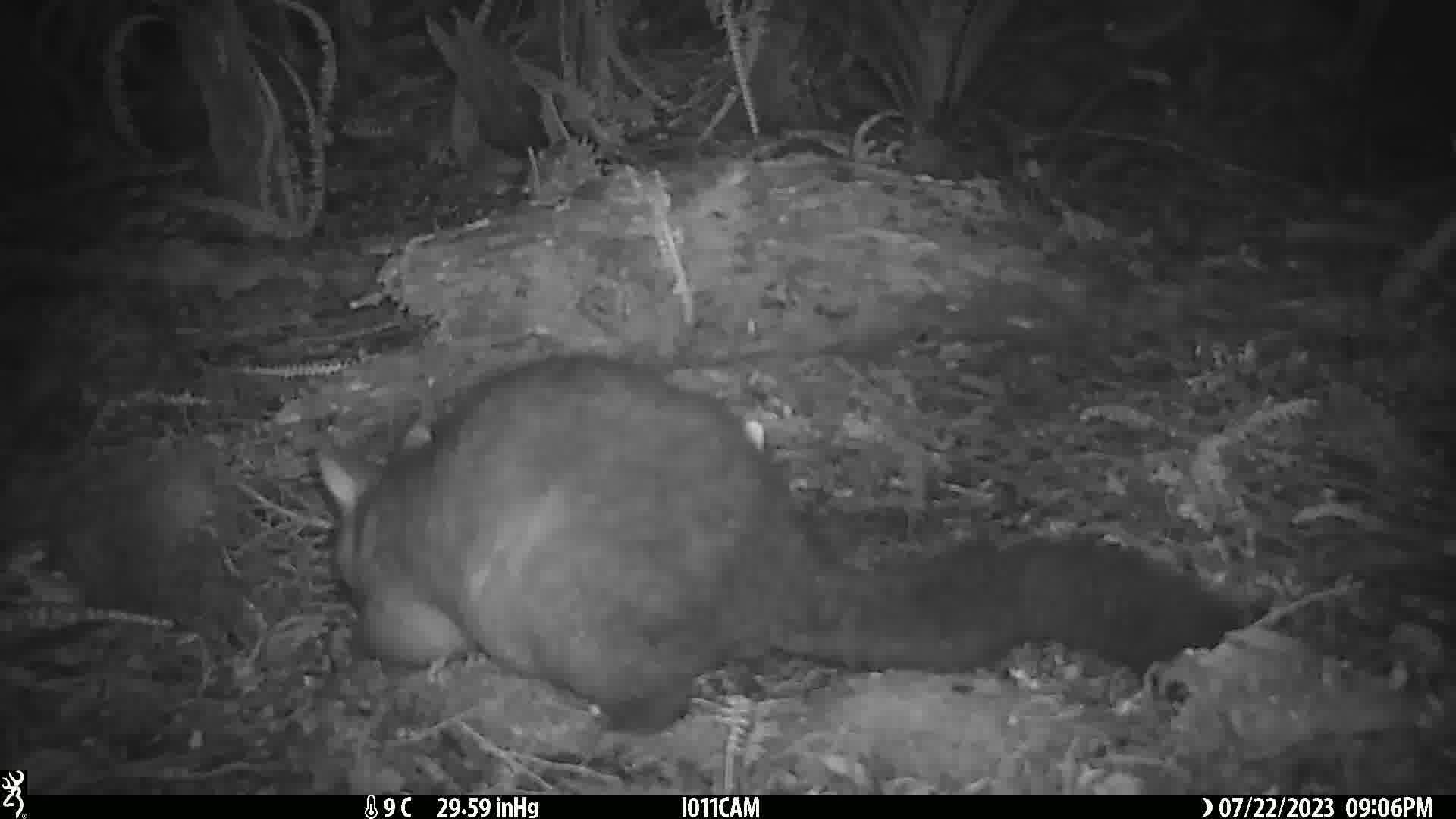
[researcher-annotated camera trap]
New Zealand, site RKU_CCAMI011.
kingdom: Animalia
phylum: Chordata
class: Mammalia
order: Diprotodontia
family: Phalangeridae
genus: Trichosurus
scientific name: Trichosurus vulpecula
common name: common brushtail possum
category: possum